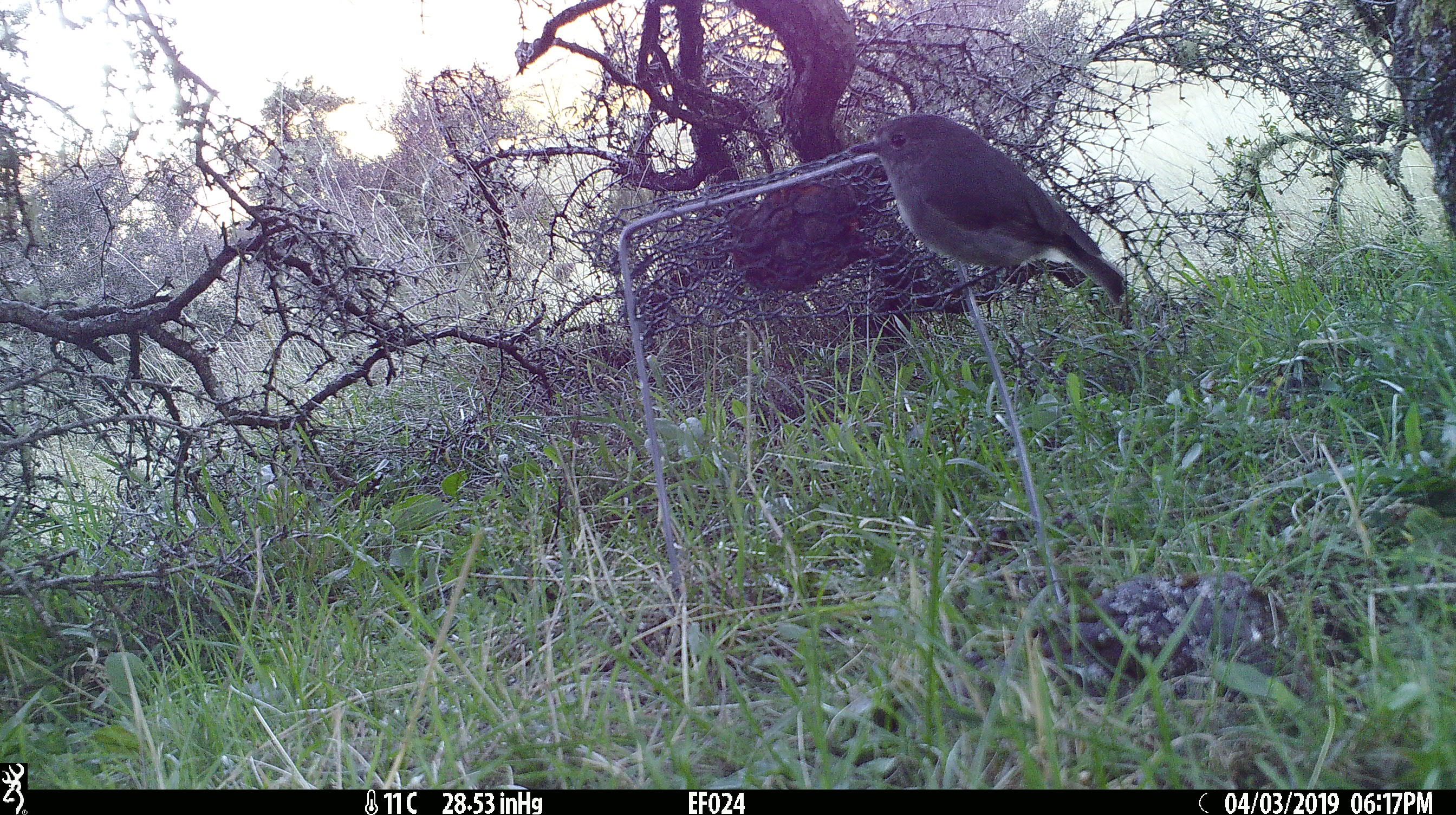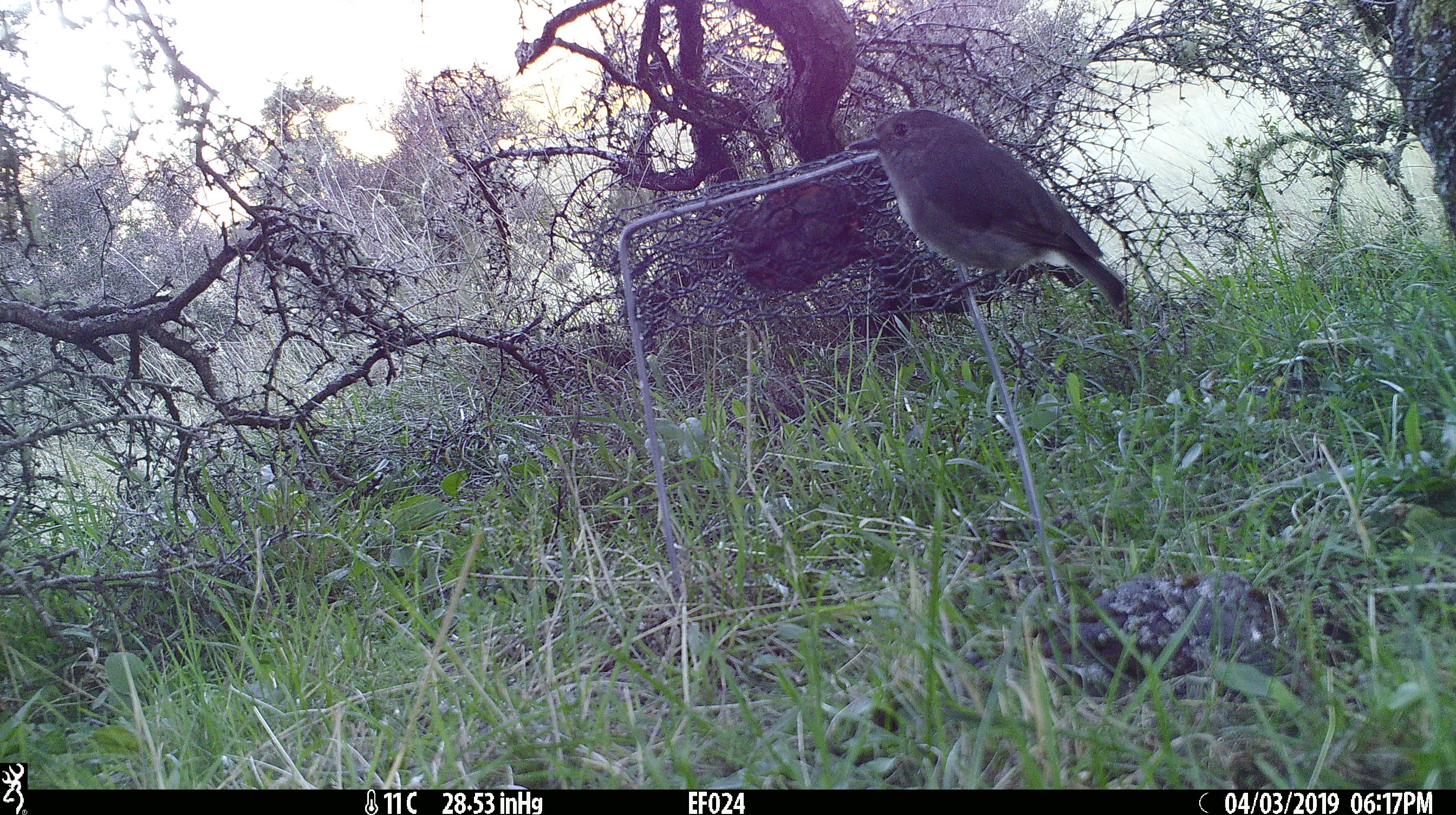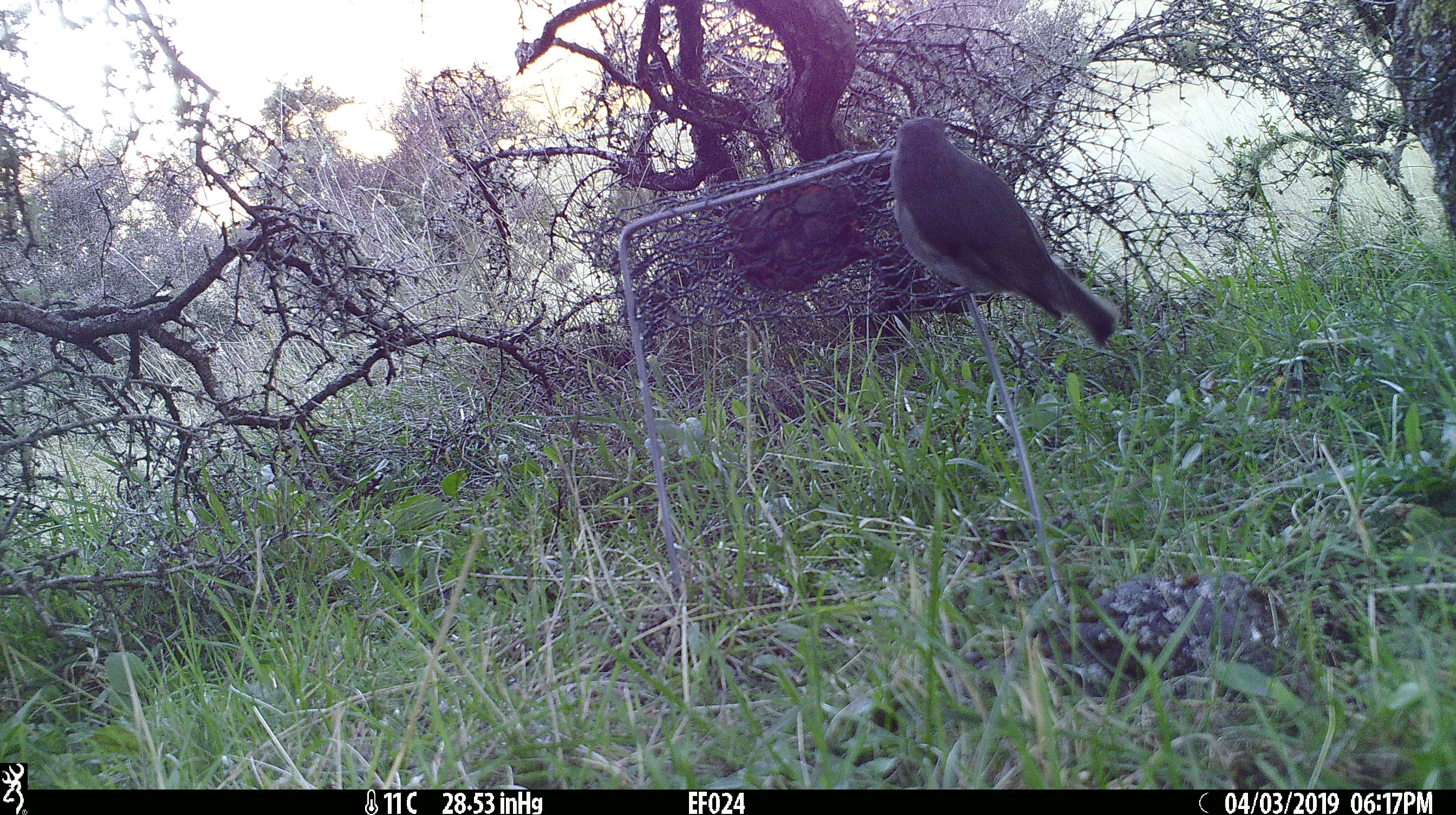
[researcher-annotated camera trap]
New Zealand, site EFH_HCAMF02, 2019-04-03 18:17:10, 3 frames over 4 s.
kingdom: Animalia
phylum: Chordata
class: Aves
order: Passeriformes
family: Petroicidae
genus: Petroica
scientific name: Petroica australis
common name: new zealand robin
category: robin